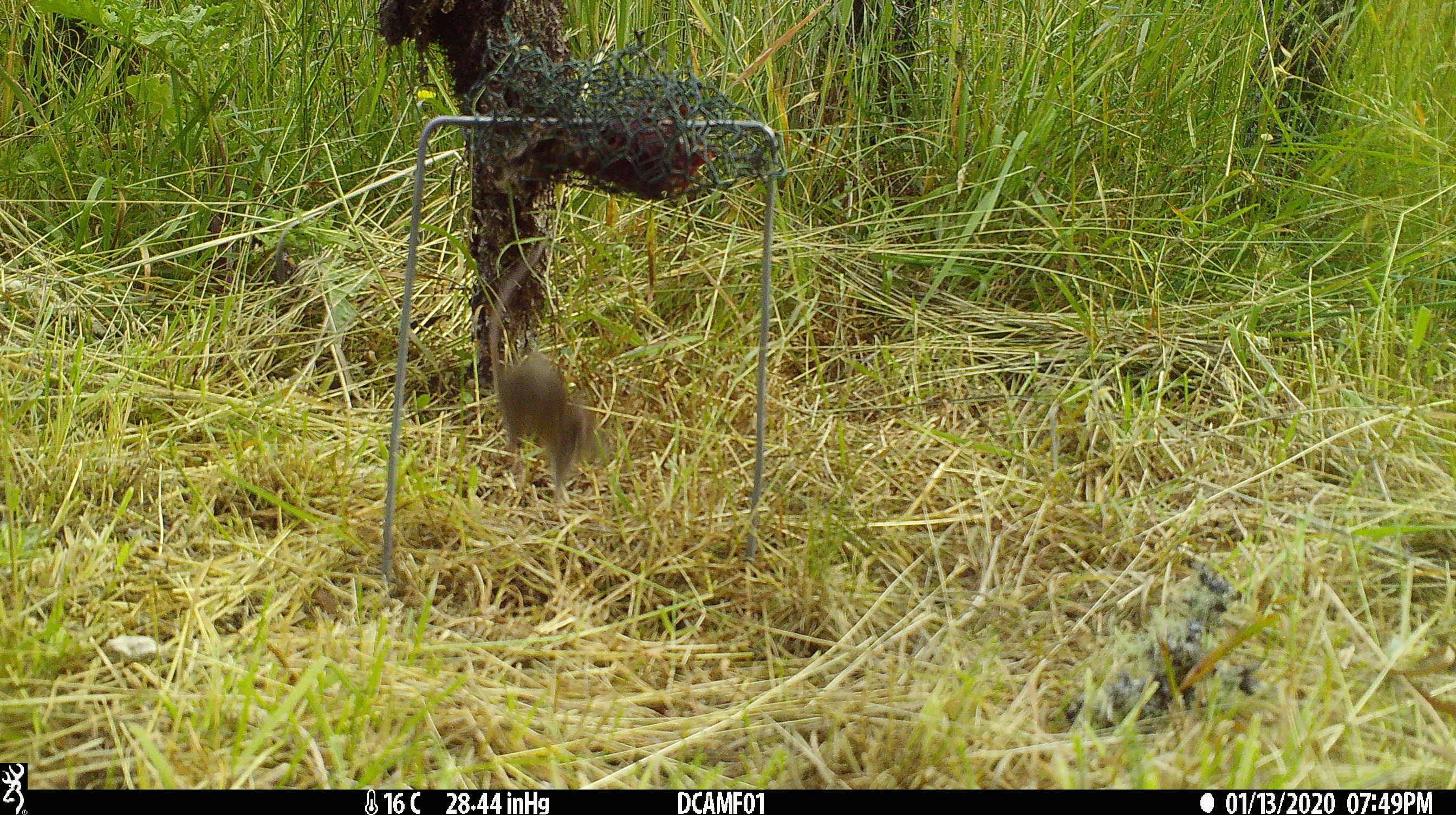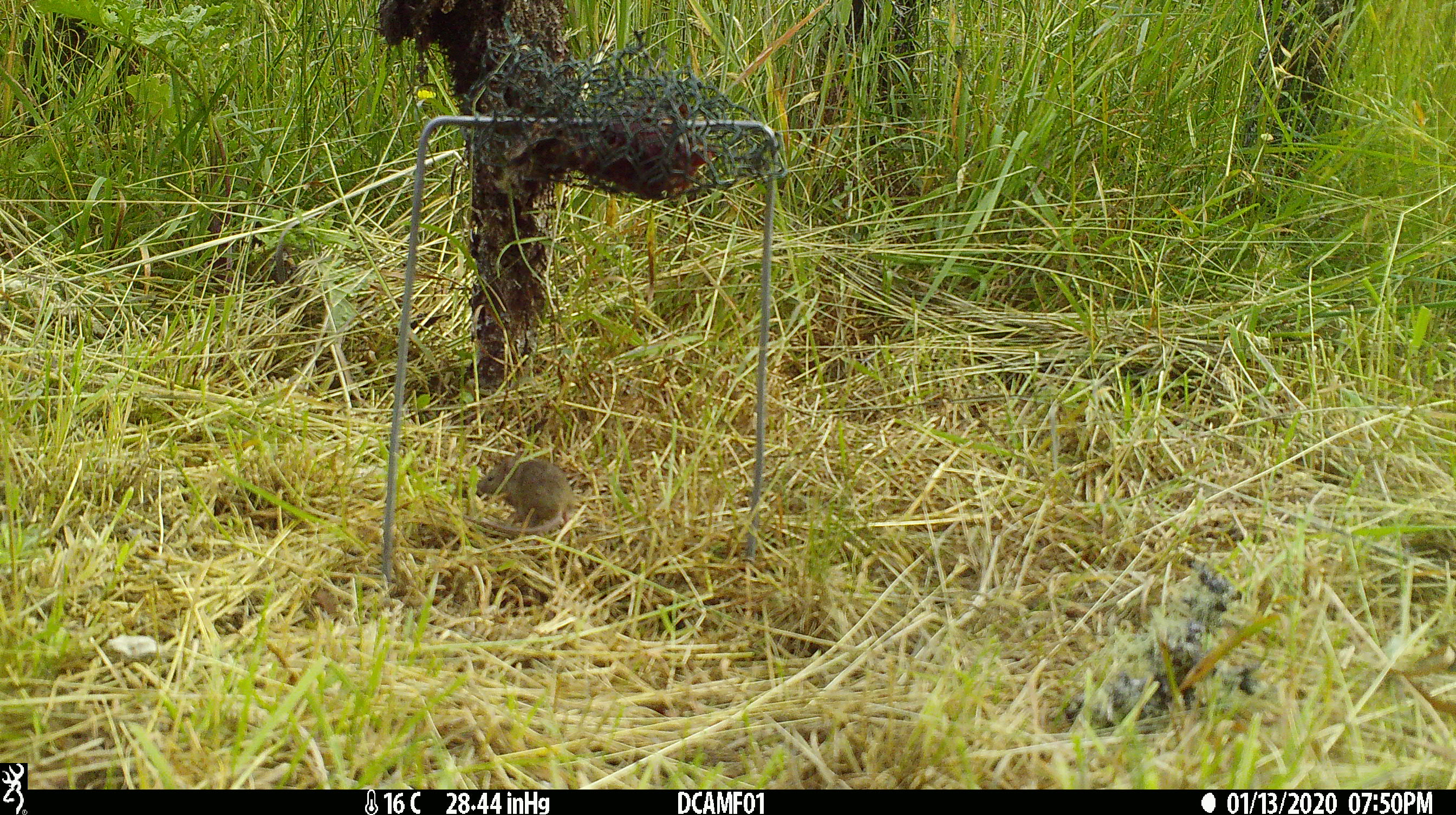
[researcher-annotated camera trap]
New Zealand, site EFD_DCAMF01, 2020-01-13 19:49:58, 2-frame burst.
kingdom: Animalia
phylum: Chordata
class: Mammalia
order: Rodentia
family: Muridae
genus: Mus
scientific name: Mus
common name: mouse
Mouse (Mus).